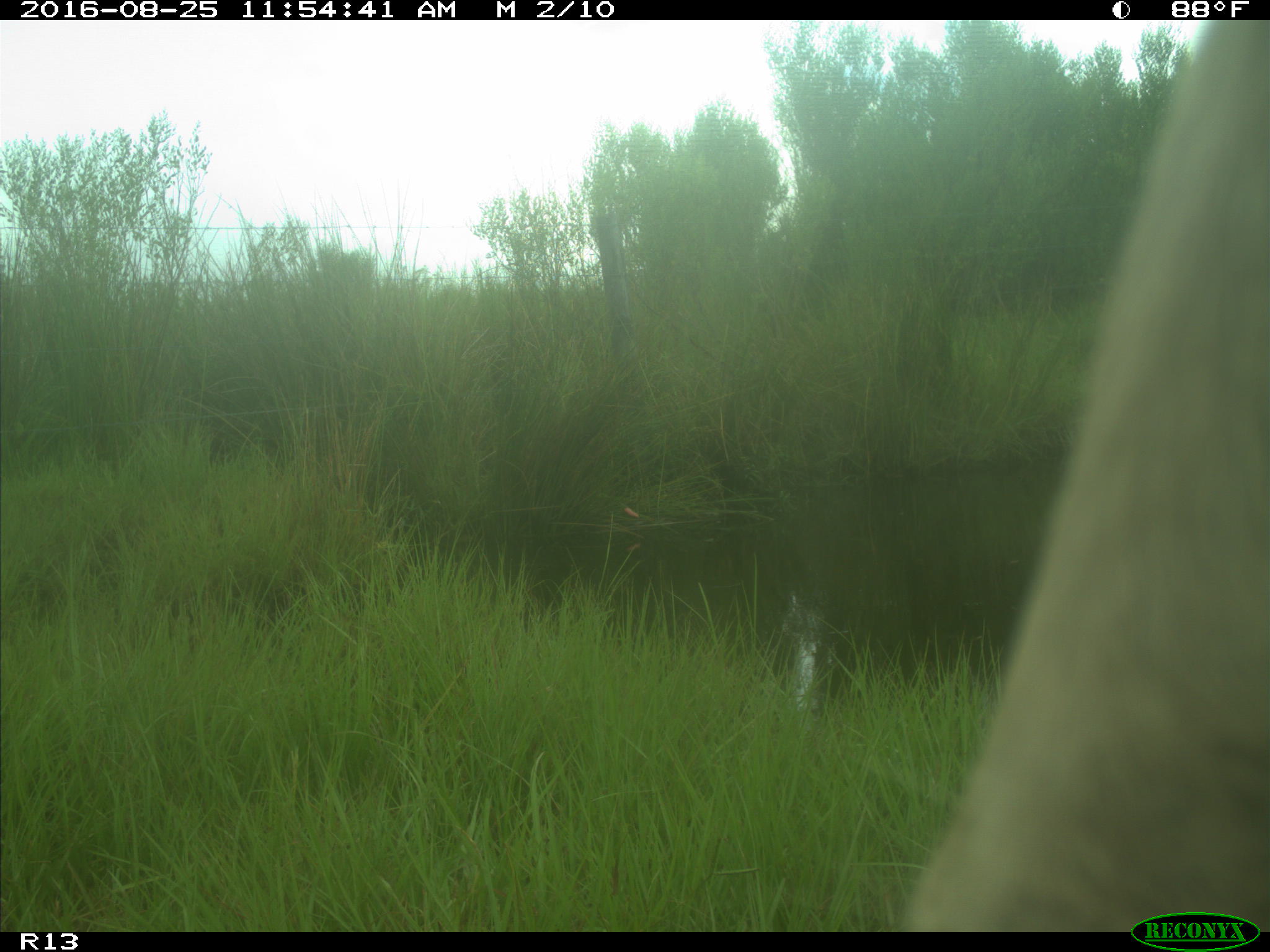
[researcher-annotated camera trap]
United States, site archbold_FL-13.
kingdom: Animalia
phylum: Chordata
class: Mammalia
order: Artiodactyla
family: Bovidae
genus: Bos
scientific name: Bos taurus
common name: domestic cow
Bos taurus (domestic cow).